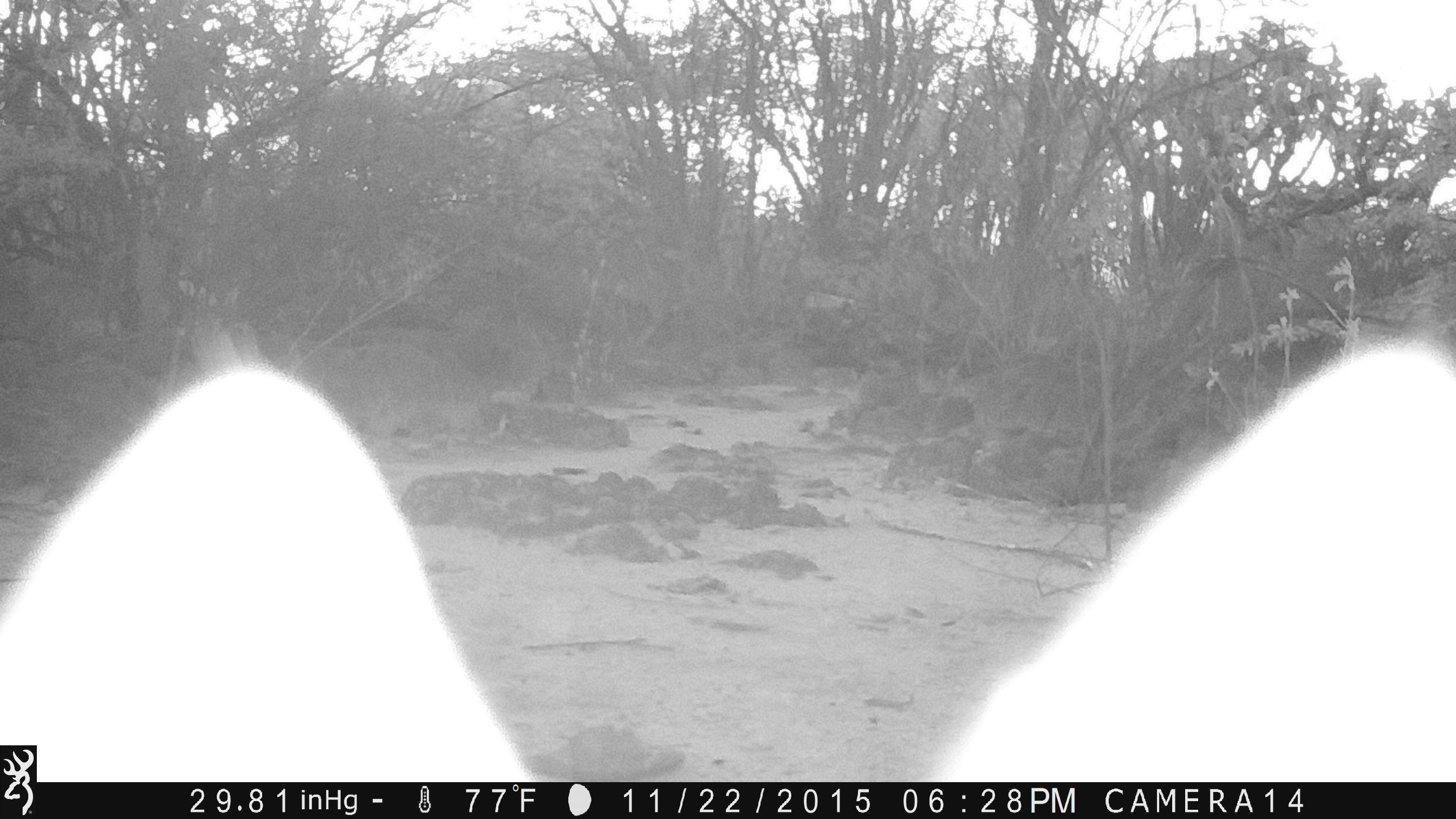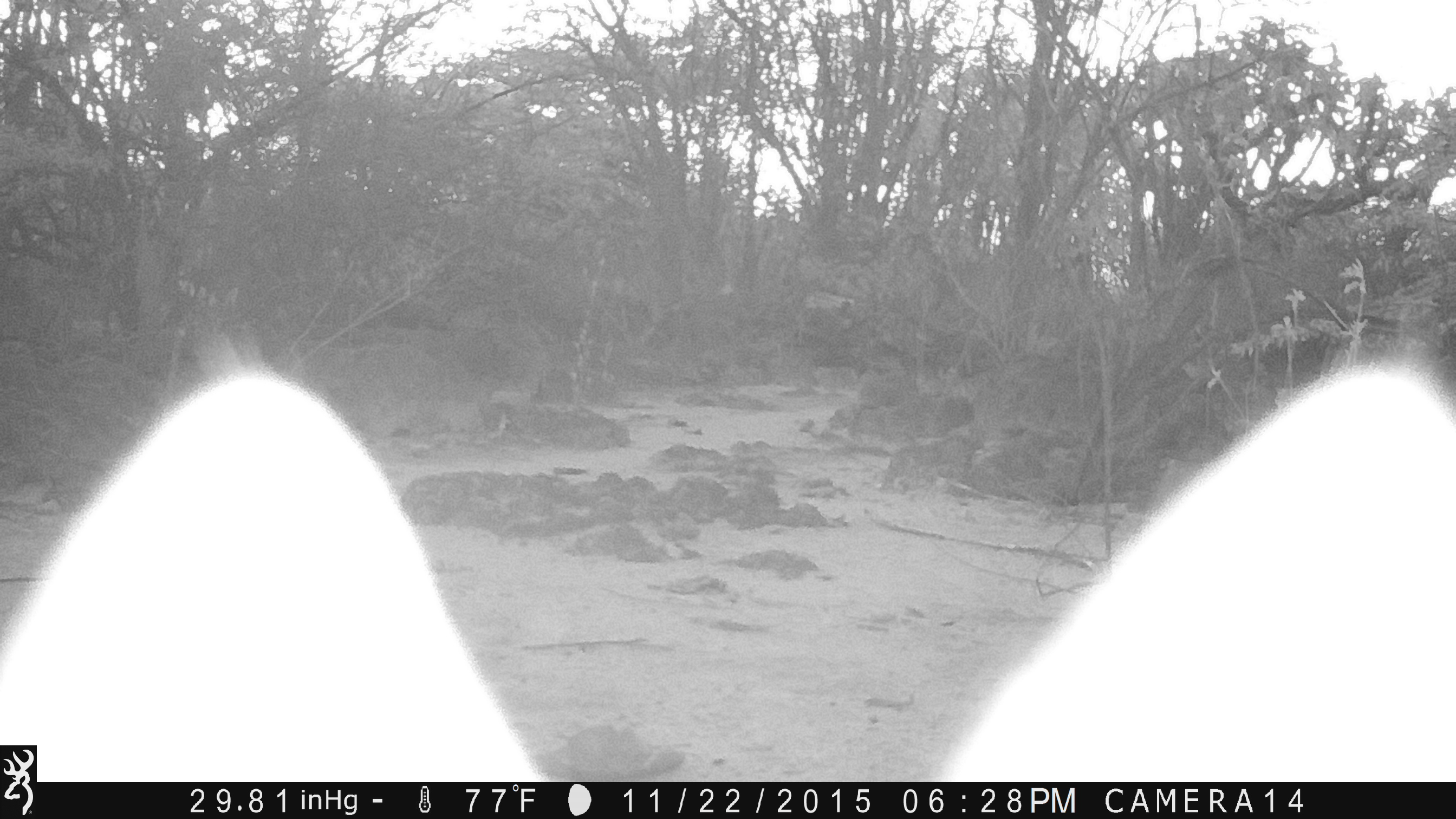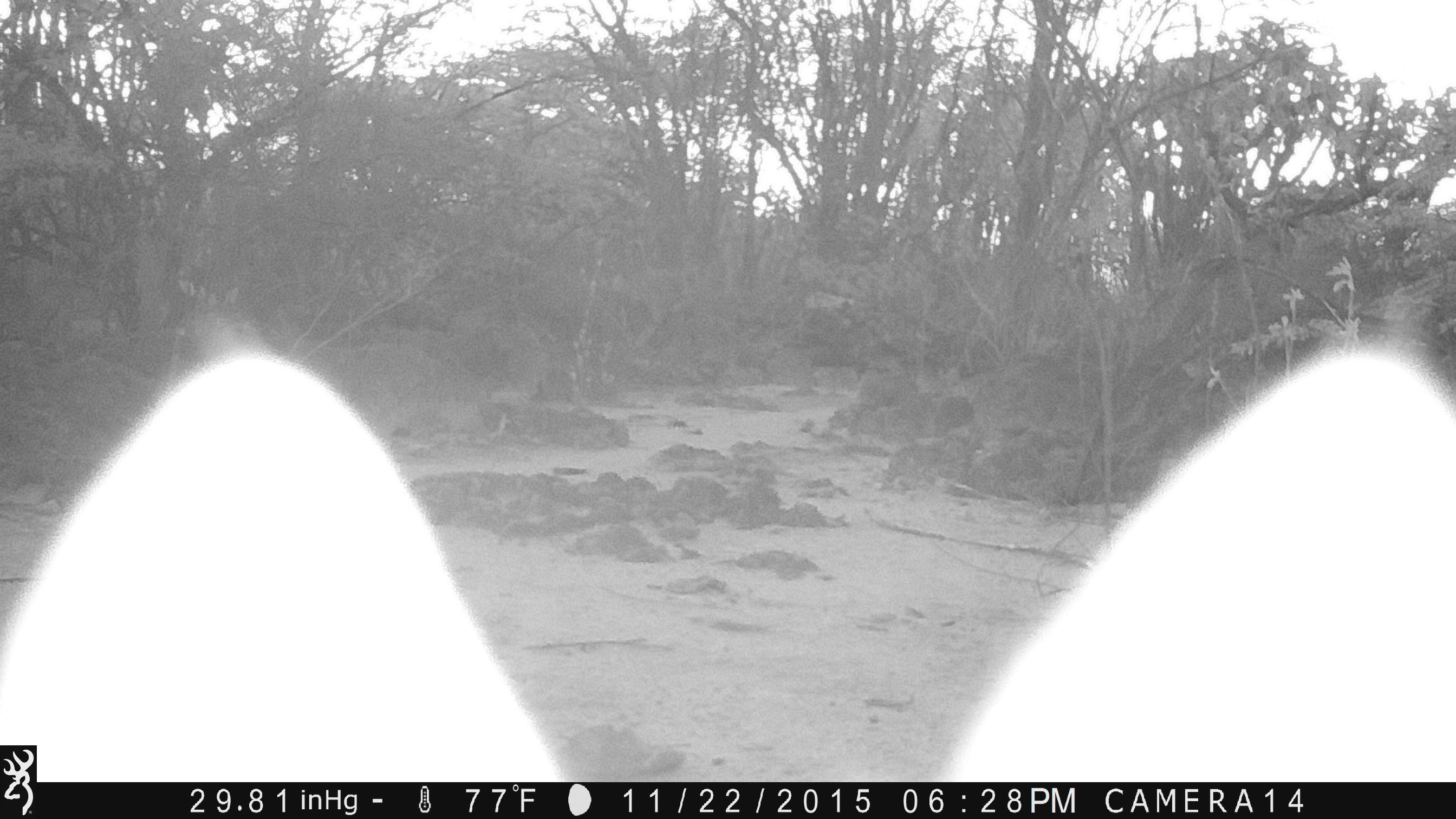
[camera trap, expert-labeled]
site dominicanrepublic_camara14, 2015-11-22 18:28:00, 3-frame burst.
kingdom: Animalia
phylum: Chordata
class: Mammalia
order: Carnivora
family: Felidae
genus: Felis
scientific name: Felis catus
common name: cat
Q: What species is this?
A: Cat (Felis catus).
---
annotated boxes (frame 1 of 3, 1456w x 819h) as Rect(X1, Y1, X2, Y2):
cat: Rect(38, 327, 1456, 783)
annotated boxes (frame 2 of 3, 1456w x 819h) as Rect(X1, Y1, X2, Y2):
cat: Rect(0, 347, 545, 777); Rect(916, 352, 1456, 785)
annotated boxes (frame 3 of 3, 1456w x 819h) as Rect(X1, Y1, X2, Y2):
cat: Rect(0, 344, 1456, 785)